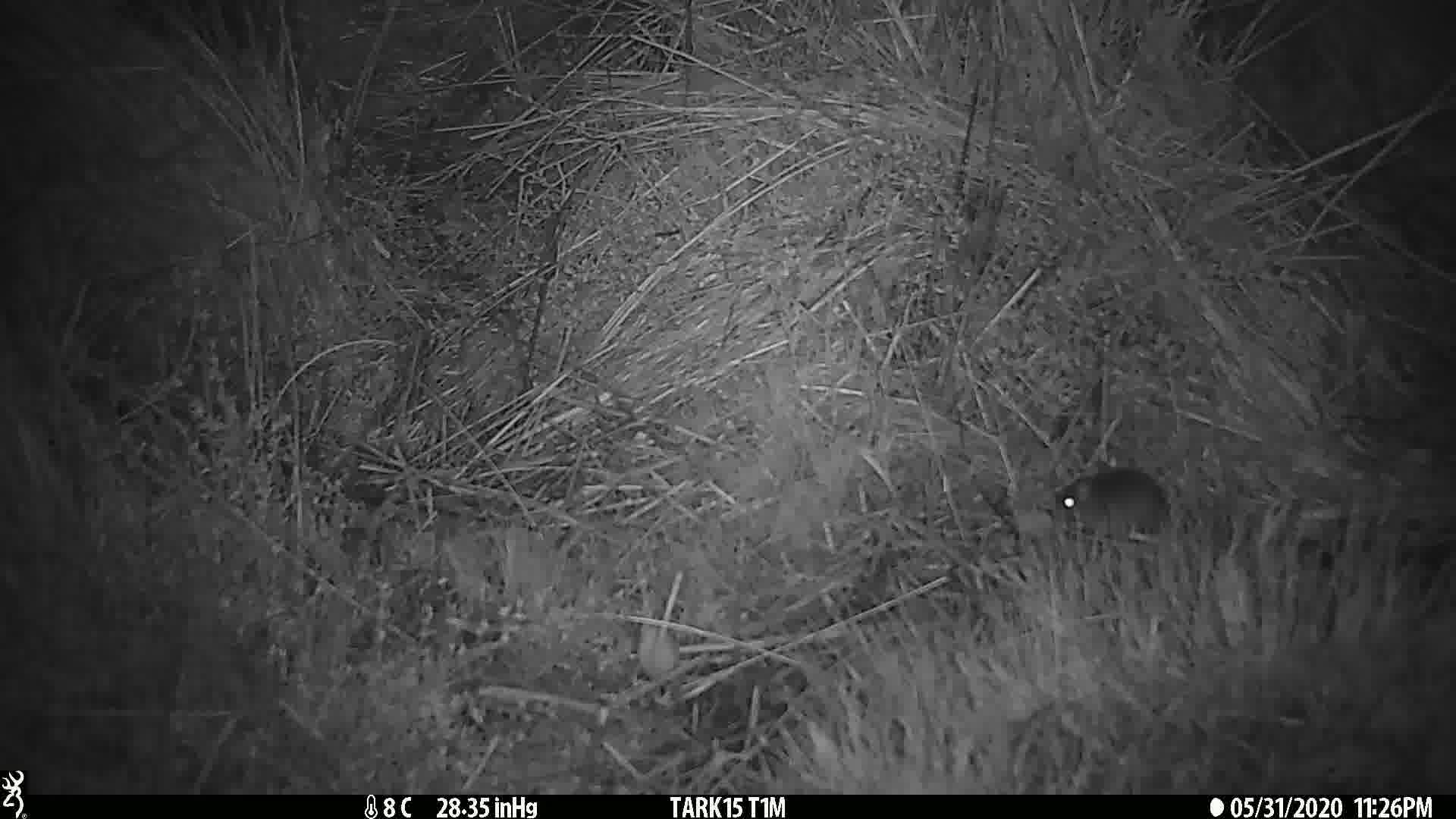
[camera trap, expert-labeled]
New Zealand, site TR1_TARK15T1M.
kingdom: Animalia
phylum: Chordata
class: Mammalia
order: Rodentia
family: Muridae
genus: Mus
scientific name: Mus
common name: mouse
Mouse (Mus).